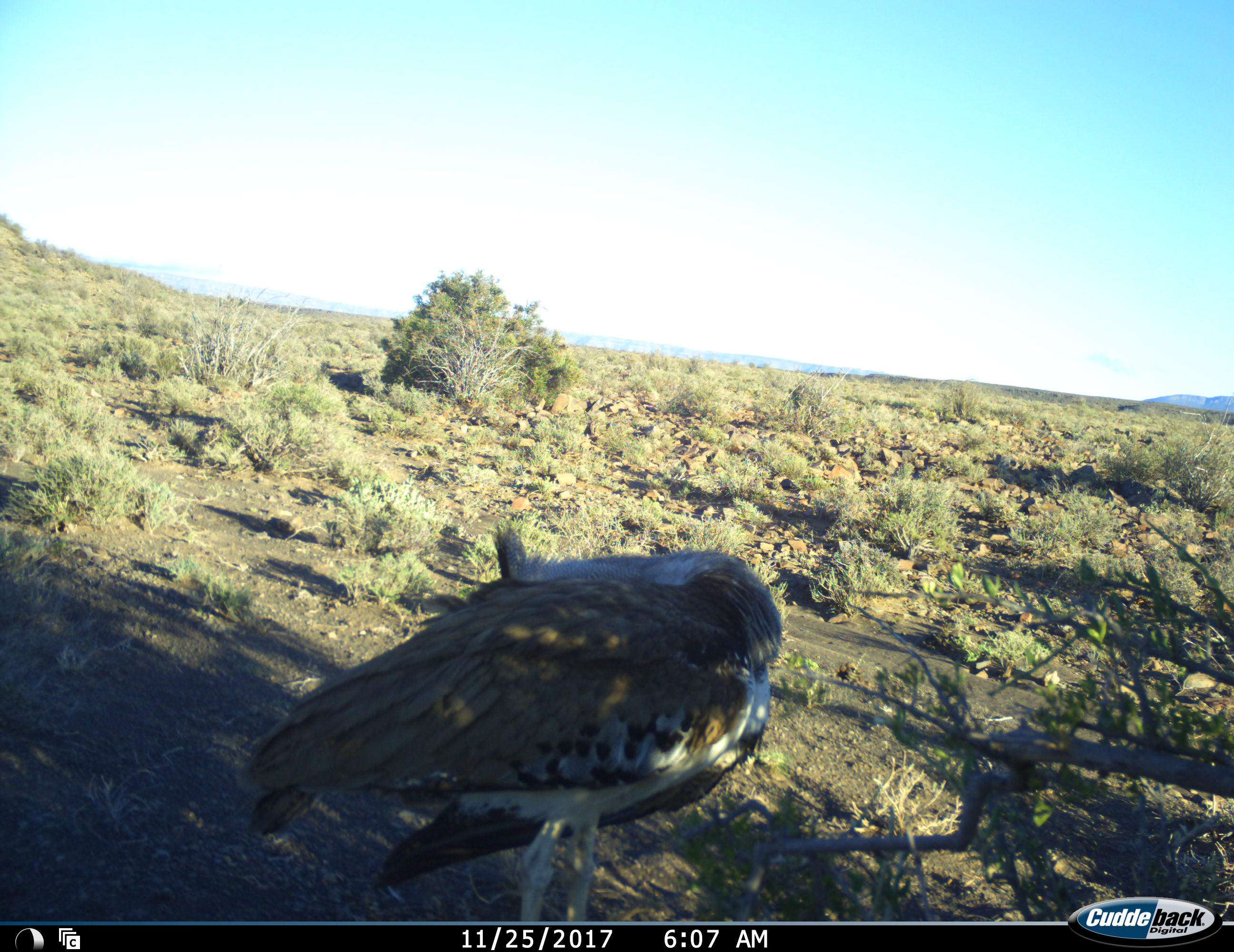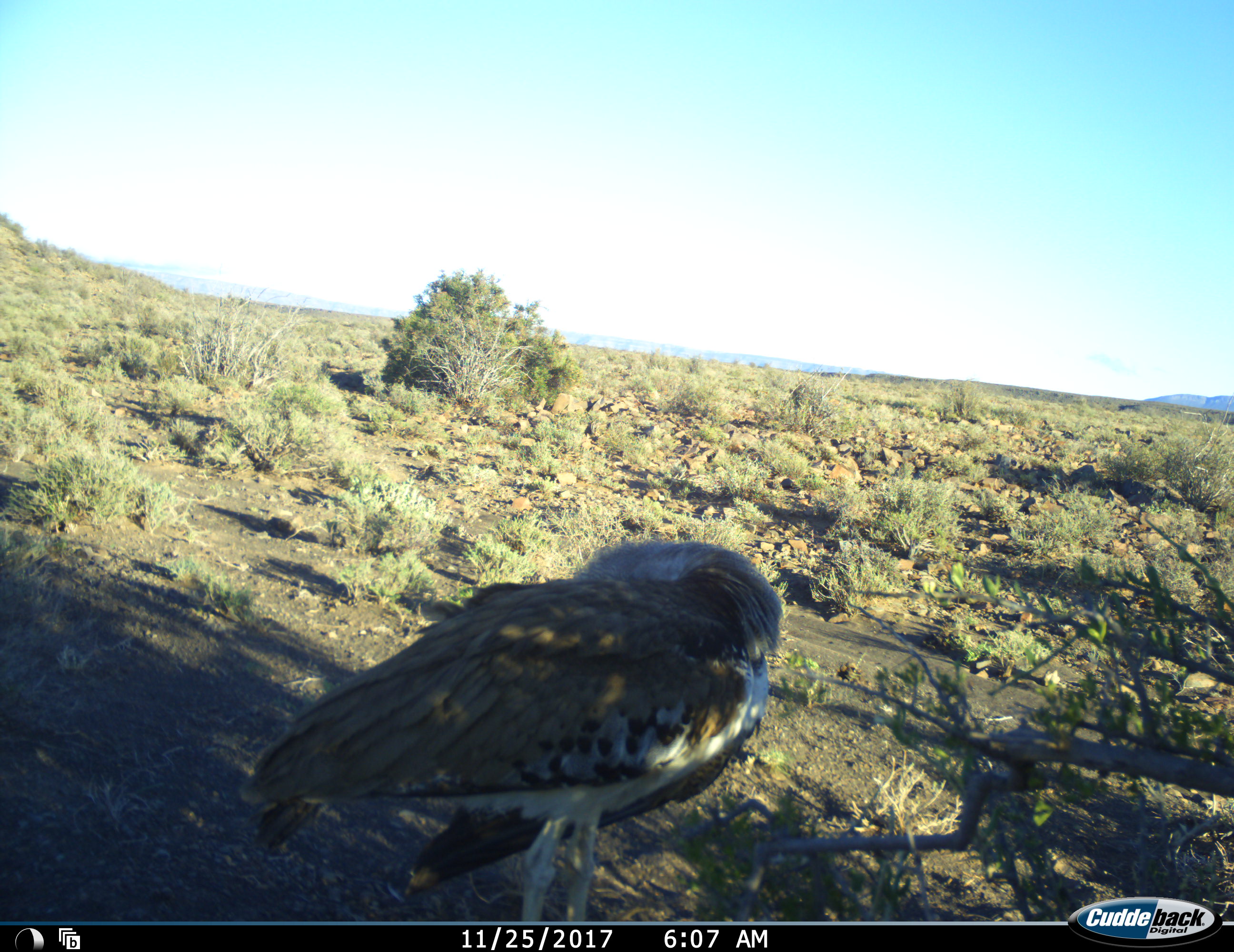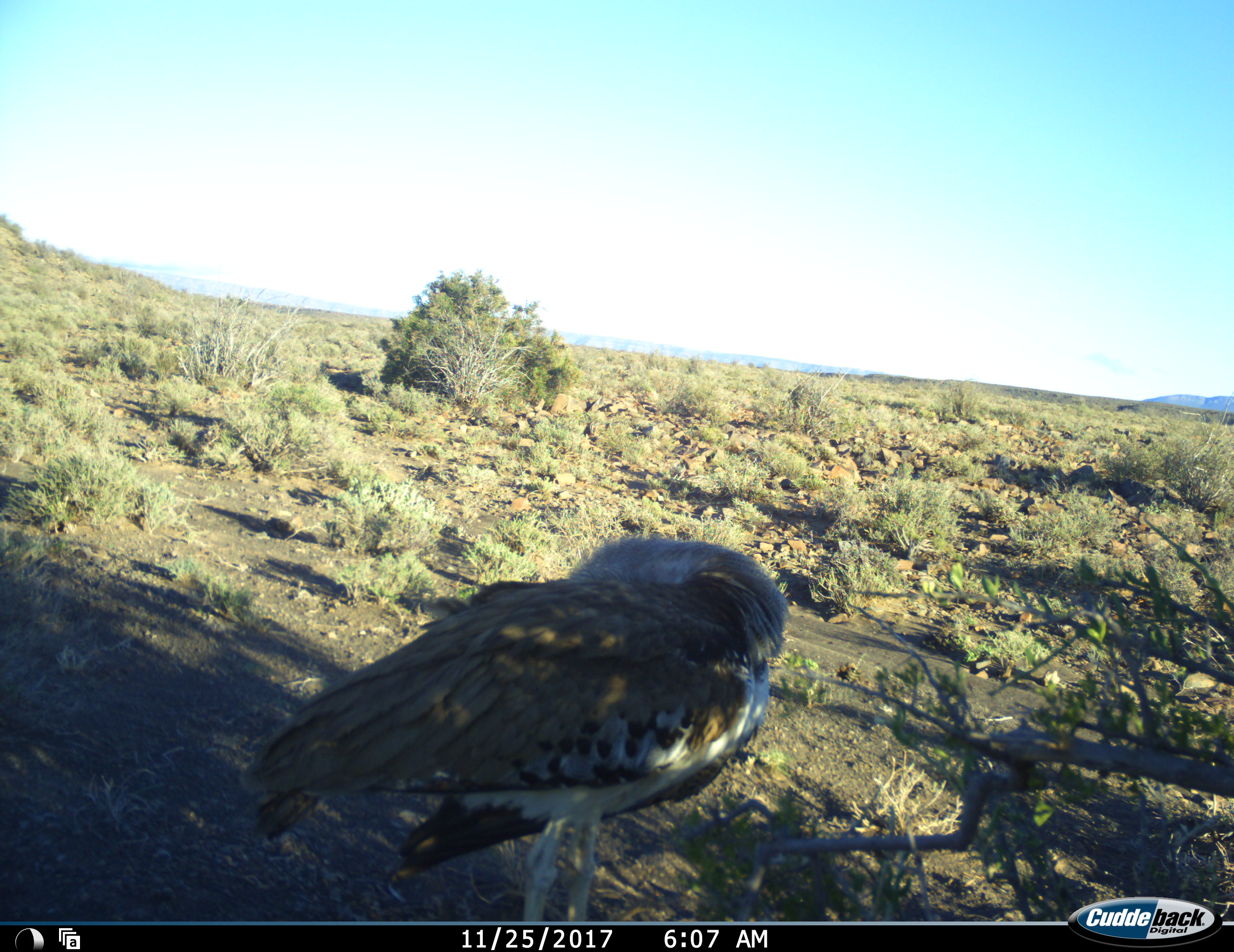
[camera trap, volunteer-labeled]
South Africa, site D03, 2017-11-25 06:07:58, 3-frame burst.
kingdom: Animalia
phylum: Chordata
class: Aves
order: Otidiformes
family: Otididae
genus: Ardeotis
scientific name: Ardeotis kori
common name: kori bustard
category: bustardkori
Bustardkori (kori bustard) (Ardeotis kori), count 1. Behavior (volunteer vote fractions): standing 89%, resting 11%, moving 11%, interacting 0%. Young present (vote fraction): 0%. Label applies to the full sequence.